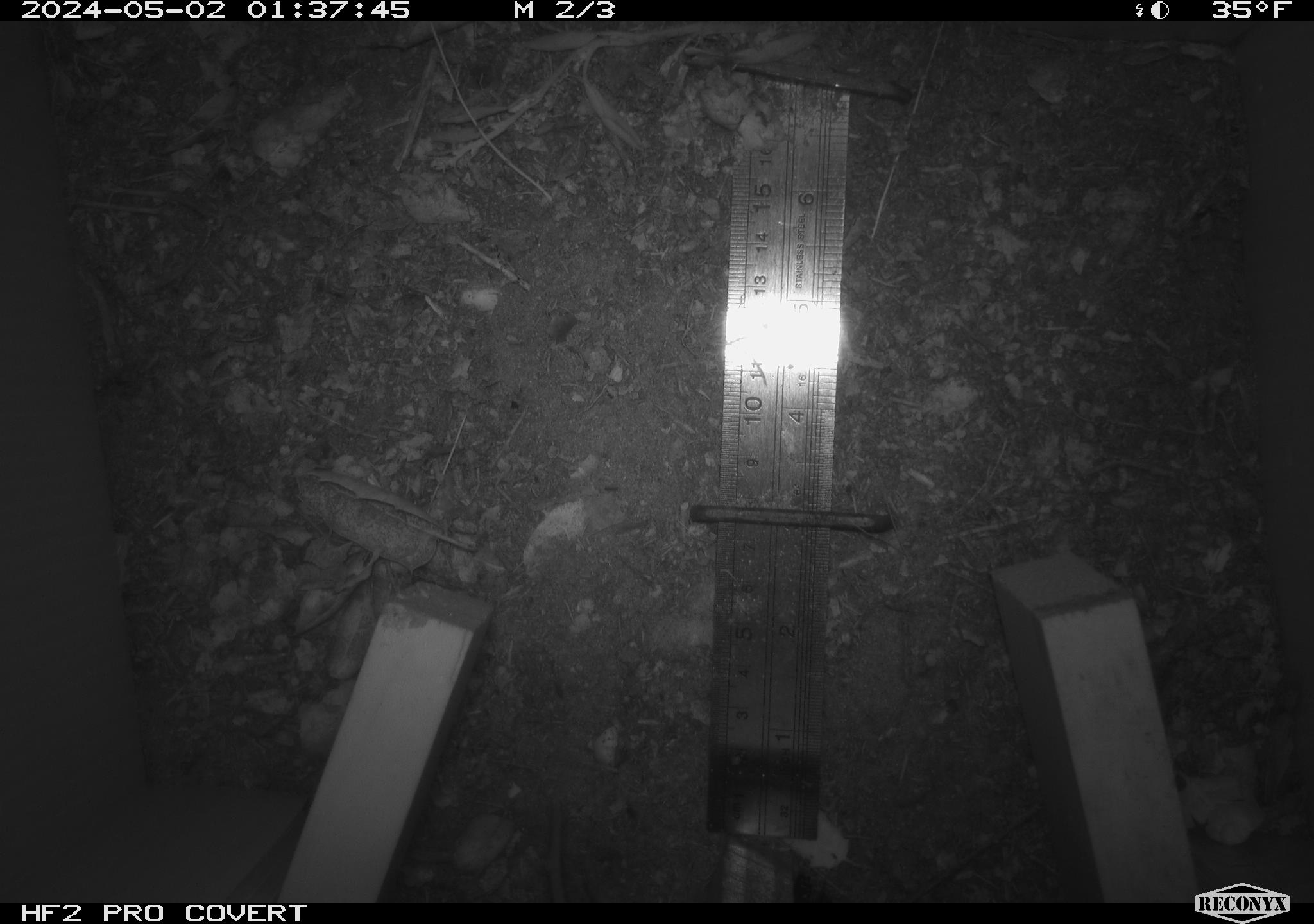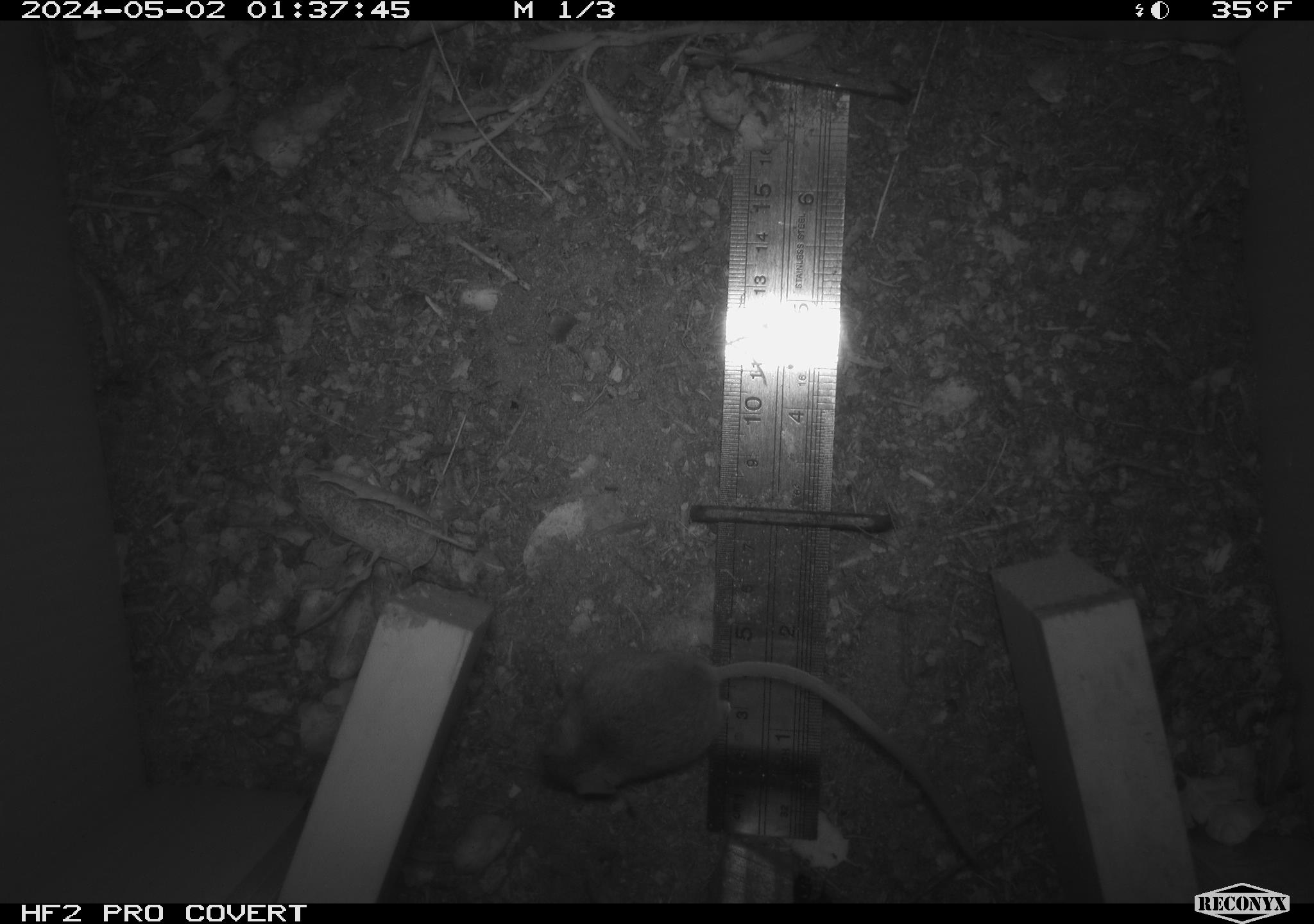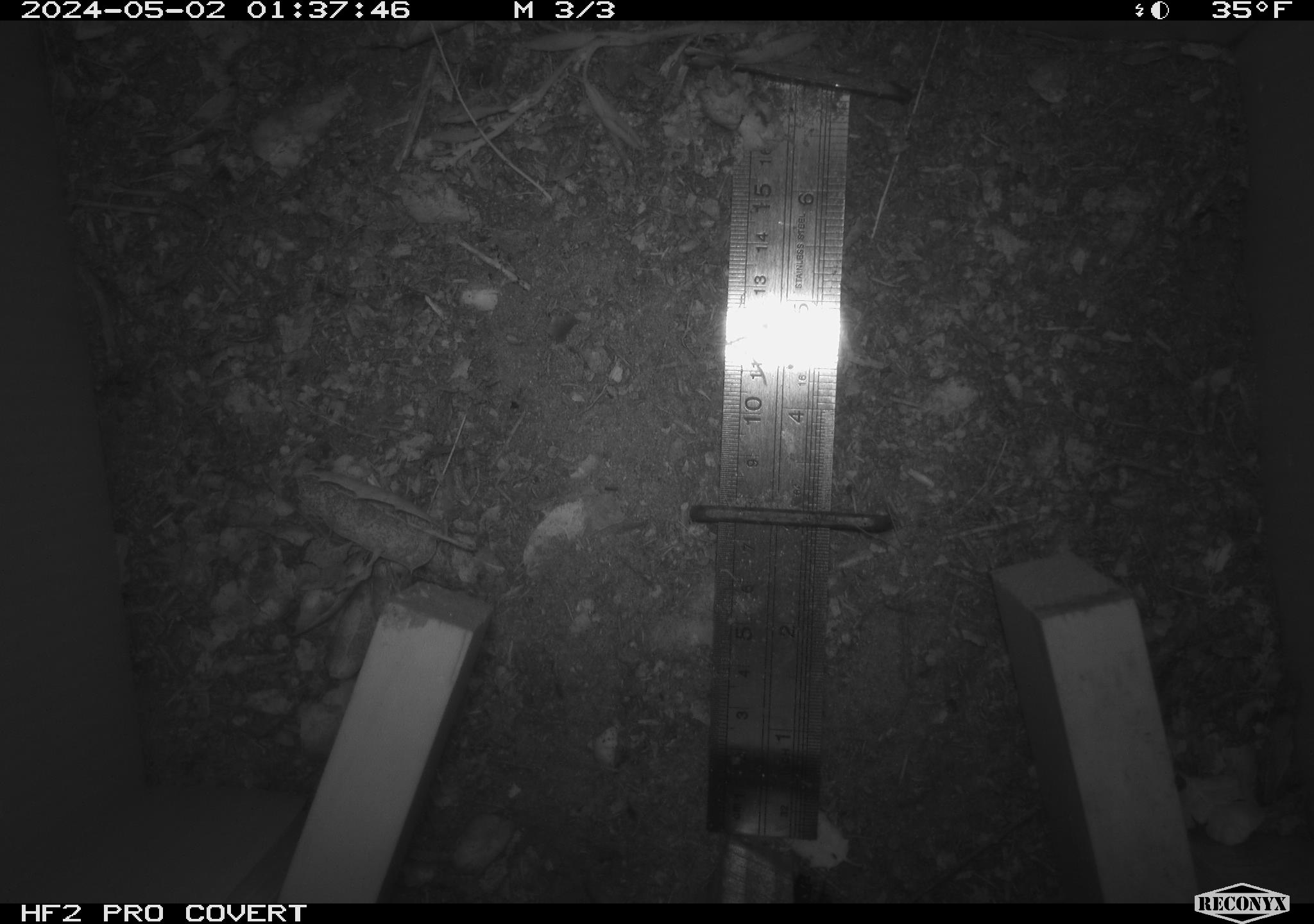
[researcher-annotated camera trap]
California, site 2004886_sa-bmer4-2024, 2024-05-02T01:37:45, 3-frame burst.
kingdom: Animalia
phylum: Chordata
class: Mammalia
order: Rodentia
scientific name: Rodentia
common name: mouse species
Mouse species (Rodentia).